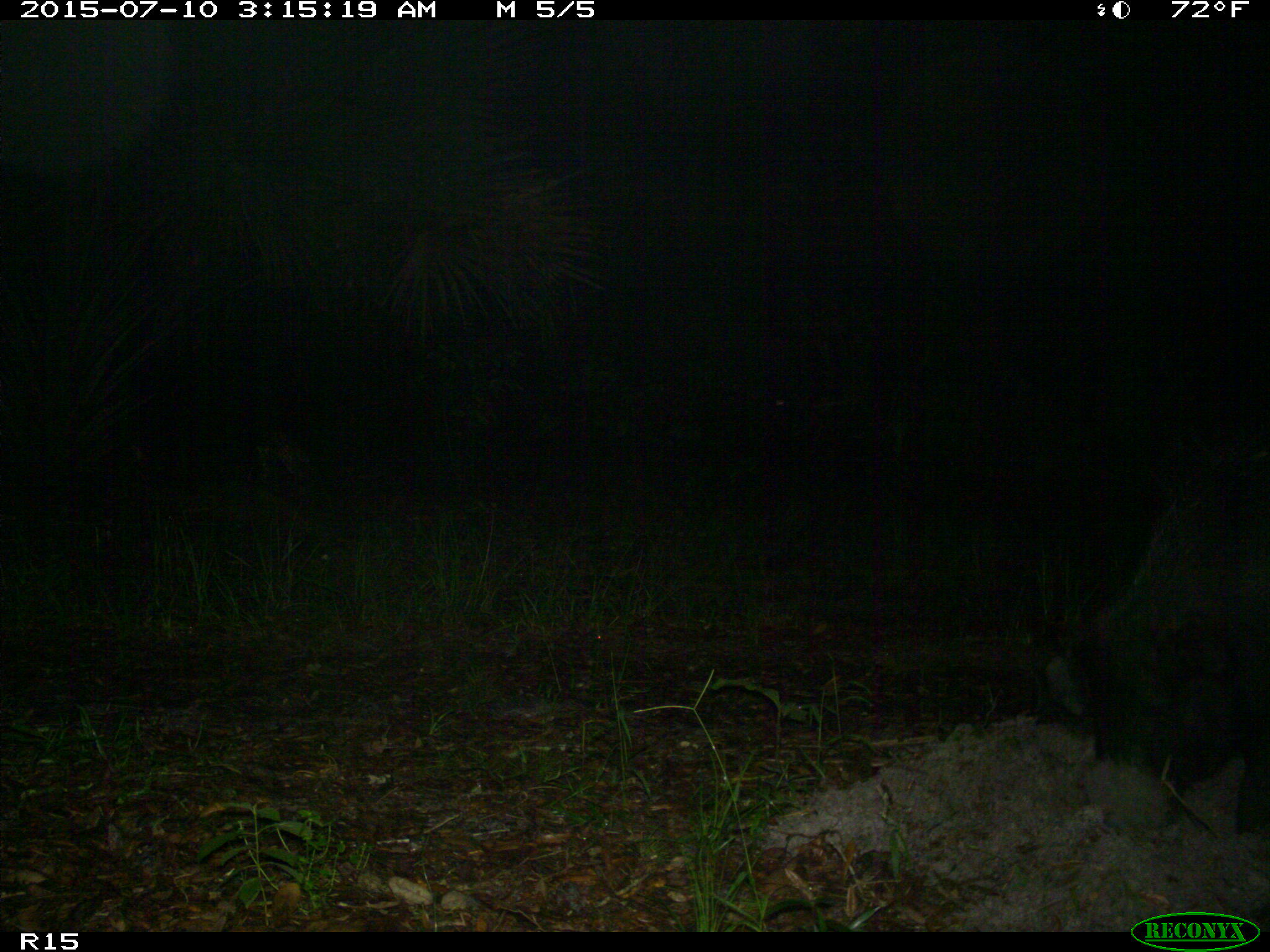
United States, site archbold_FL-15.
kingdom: Animalia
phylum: Chordata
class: Mammalia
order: Artiodactyla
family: Suidae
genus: Sus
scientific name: Sus scrofa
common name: wild boar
Sus scrofa (wild boar).